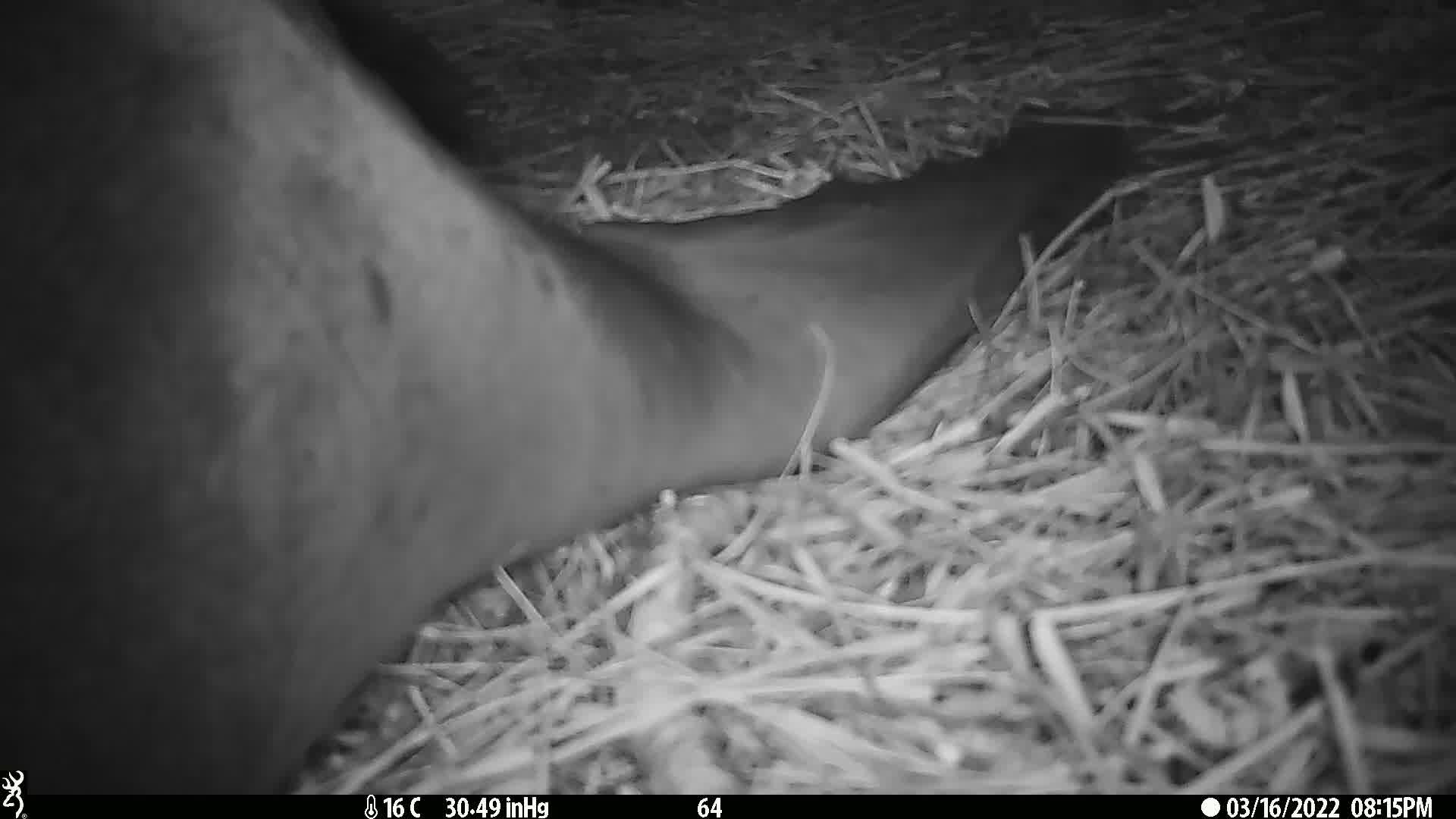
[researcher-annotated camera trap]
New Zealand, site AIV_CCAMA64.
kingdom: Animalia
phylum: Chordata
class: Mammalia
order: Carnivora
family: Otariidae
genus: Phocarctos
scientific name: Phocarctos hookeri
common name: new zealand sea lion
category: sealion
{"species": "sealion (new zealand sea lion) (Phocarctos hookeri)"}